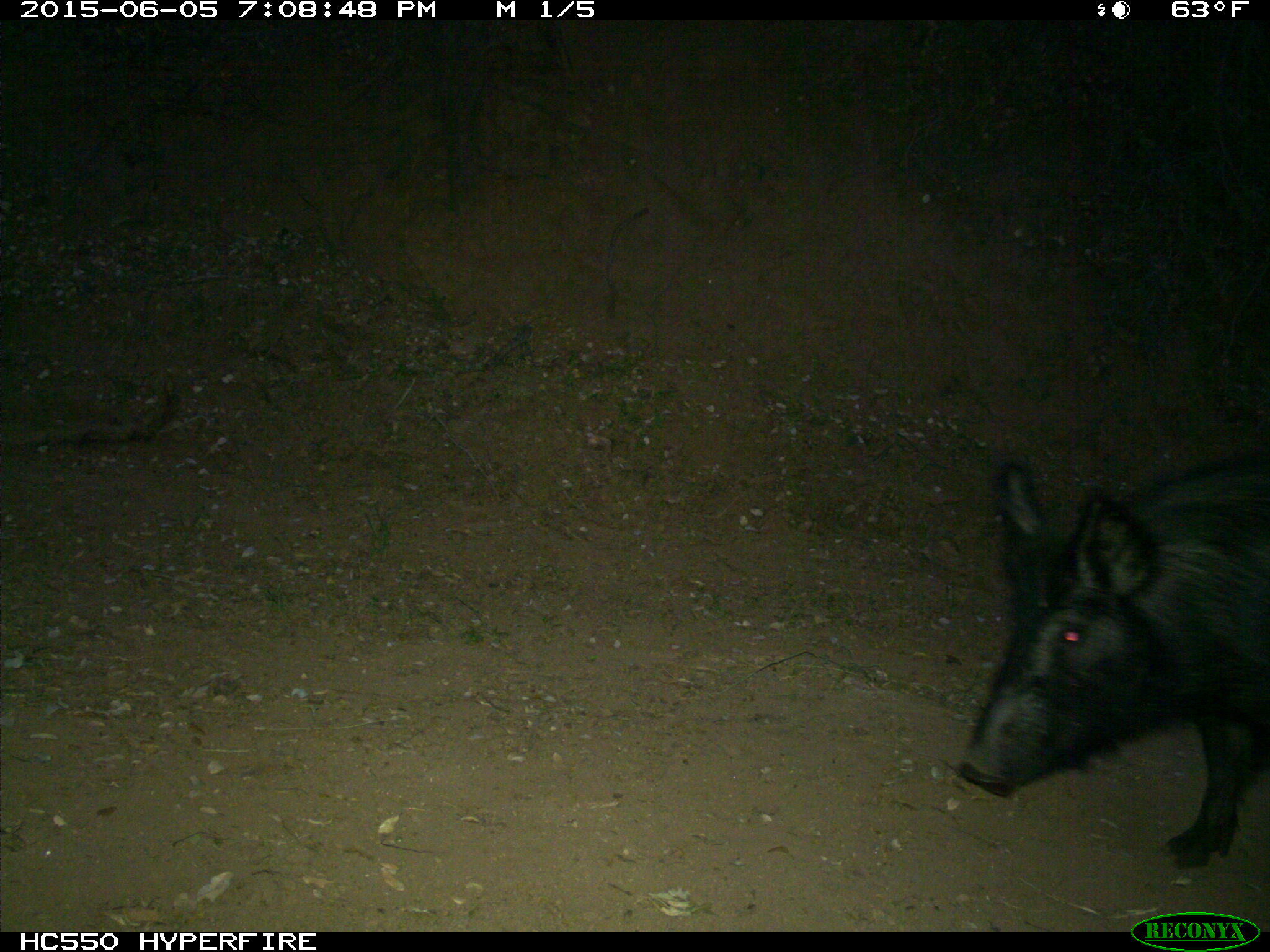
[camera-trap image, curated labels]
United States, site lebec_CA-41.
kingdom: Animalia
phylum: Chordata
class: Mammalia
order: Artiodactyla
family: Suidae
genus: Sus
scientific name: Sus scrofa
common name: wild boar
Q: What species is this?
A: Sus scrofa (wild boar).